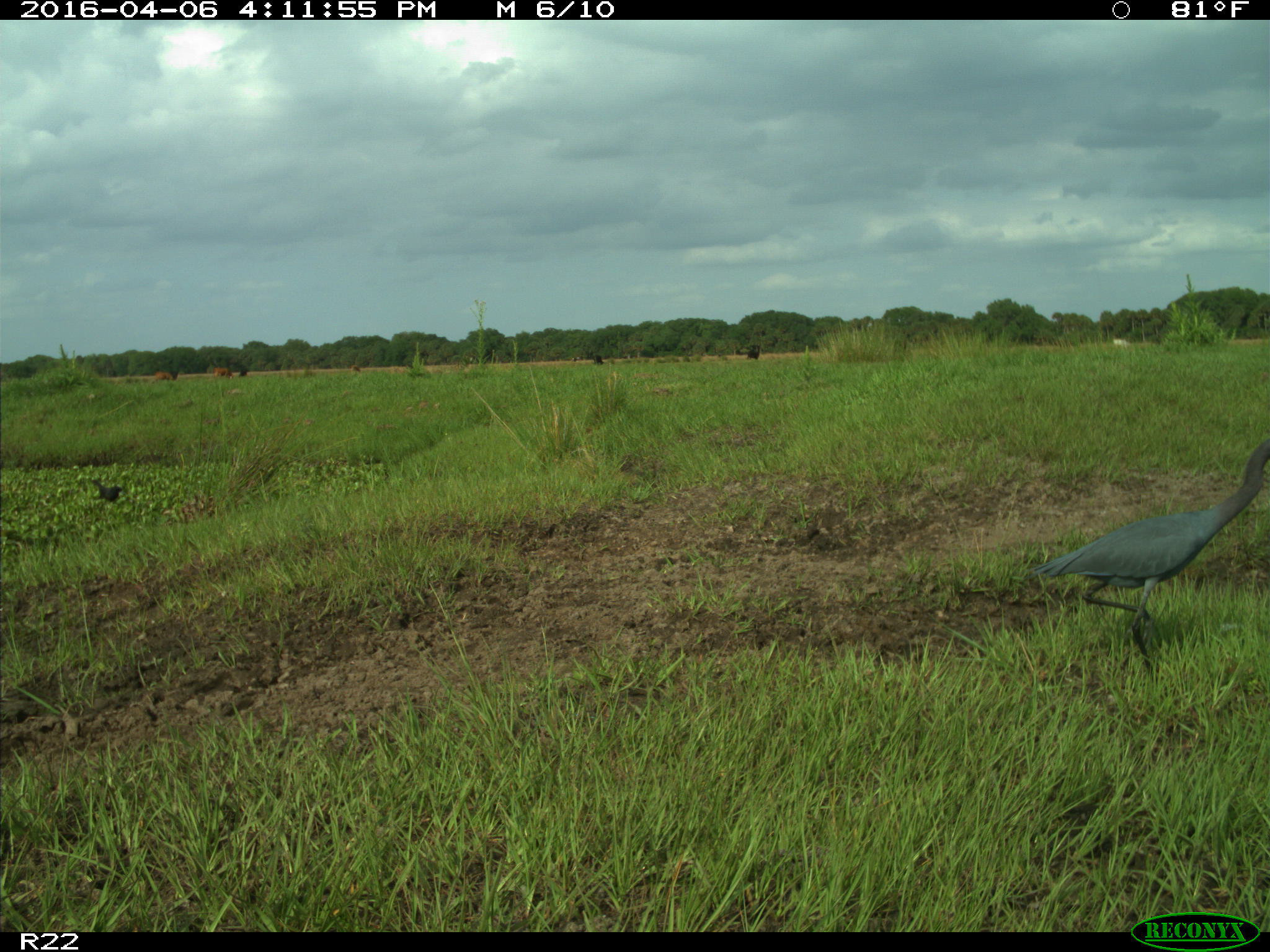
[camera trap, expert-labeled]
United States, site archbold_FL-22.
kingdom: Animalia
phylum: Chordata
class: Mammalia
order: Artiodactyla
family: Bovidae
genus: Bos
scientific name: Bos taurus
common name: domestic cow